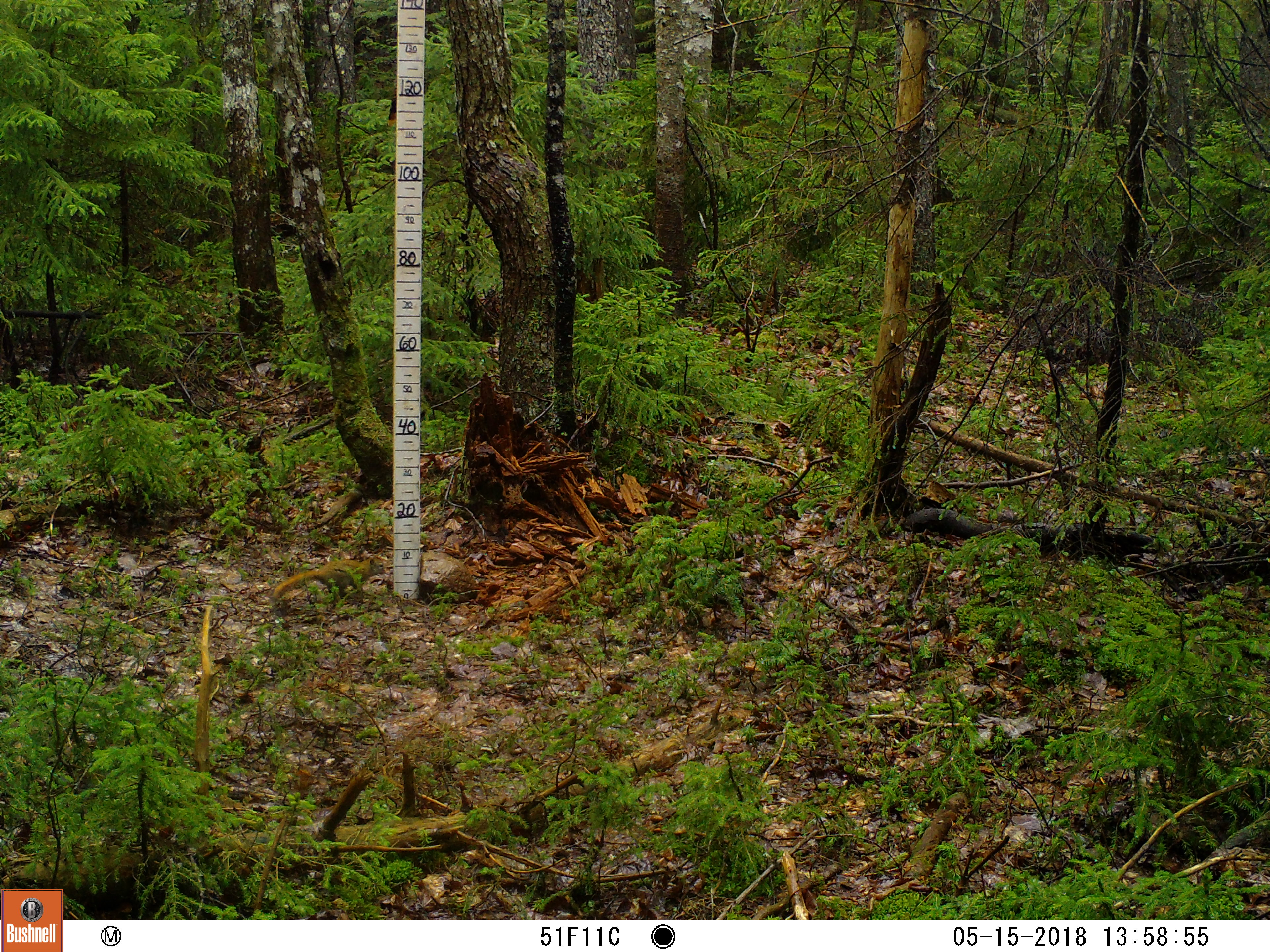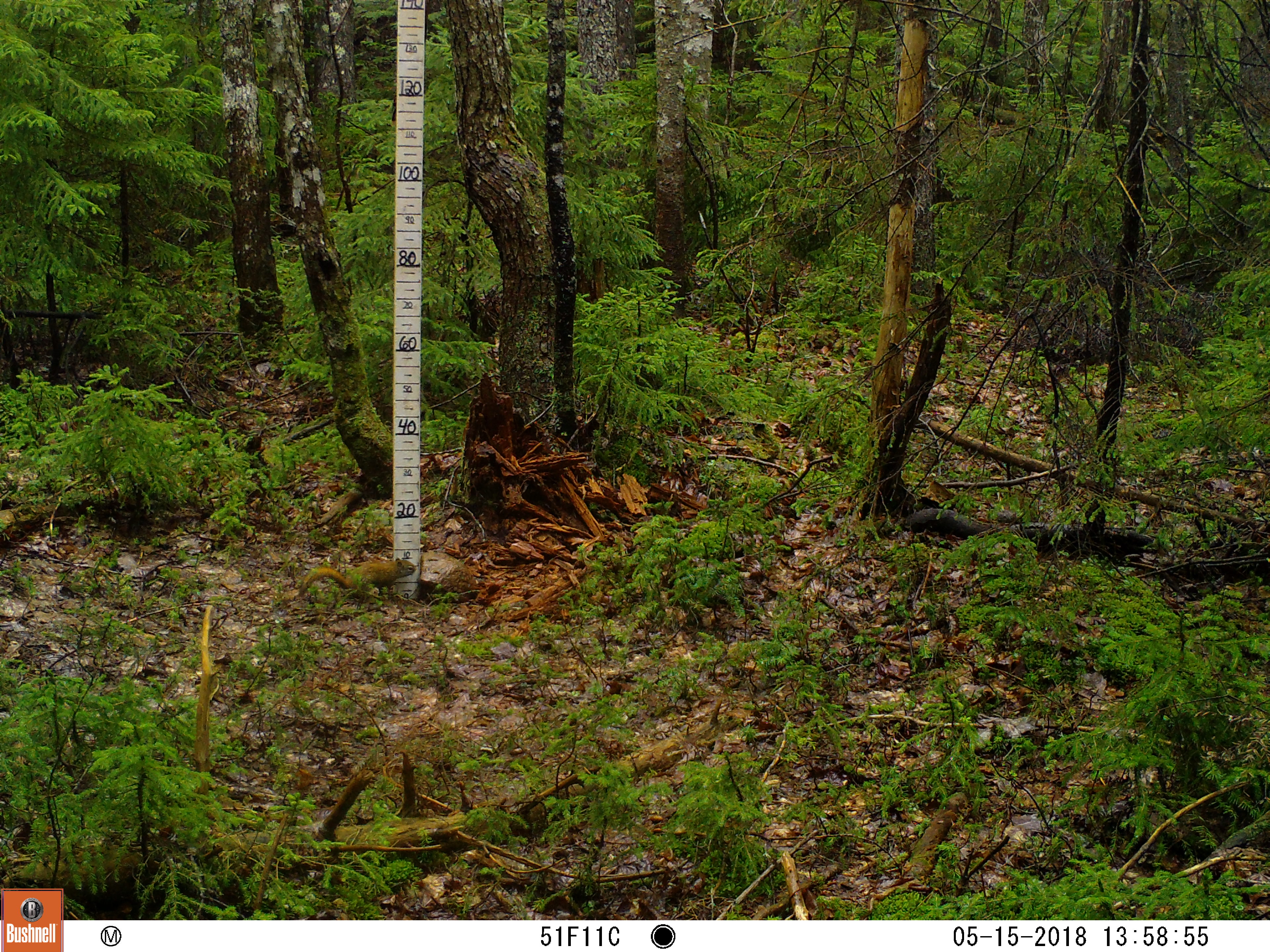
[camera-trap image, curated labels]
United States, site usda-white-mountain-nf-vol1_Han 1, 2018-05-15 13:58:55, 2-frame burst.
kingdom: Animalia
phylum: Chordata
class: Mammalia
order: Rodentia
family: Sciuridae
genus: Tamiasciurus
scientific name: Tamiasciurus hudsonicus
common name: red squirrel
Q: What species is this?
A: Red squirrel (Tamiasciurus hudsonicus).